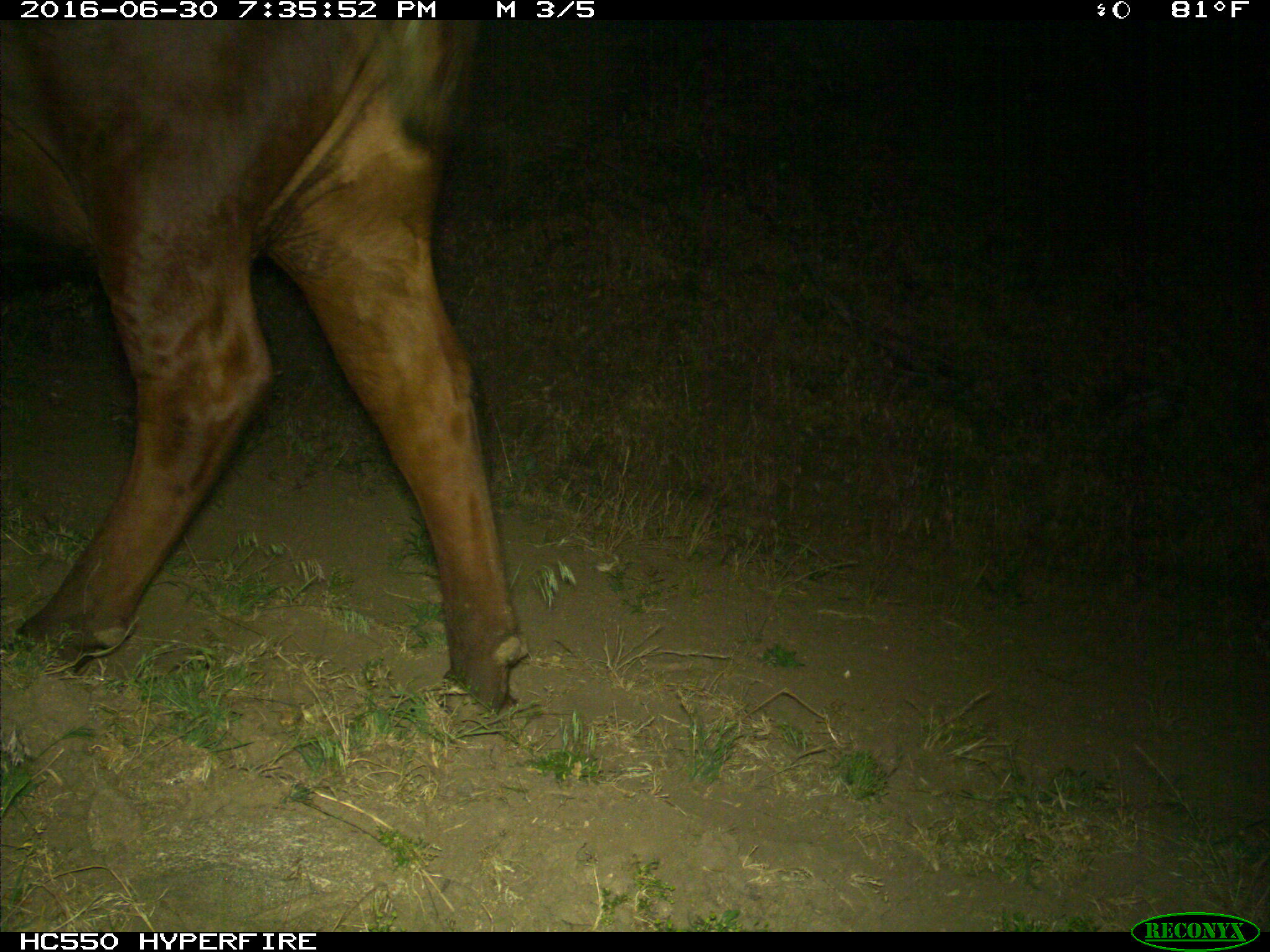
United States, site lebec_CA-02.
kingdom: Animalia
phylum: Chordata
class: Mammalia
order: Artiodactyla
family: Bovidae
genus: Bos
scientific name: Bos taurus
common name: domestic cow